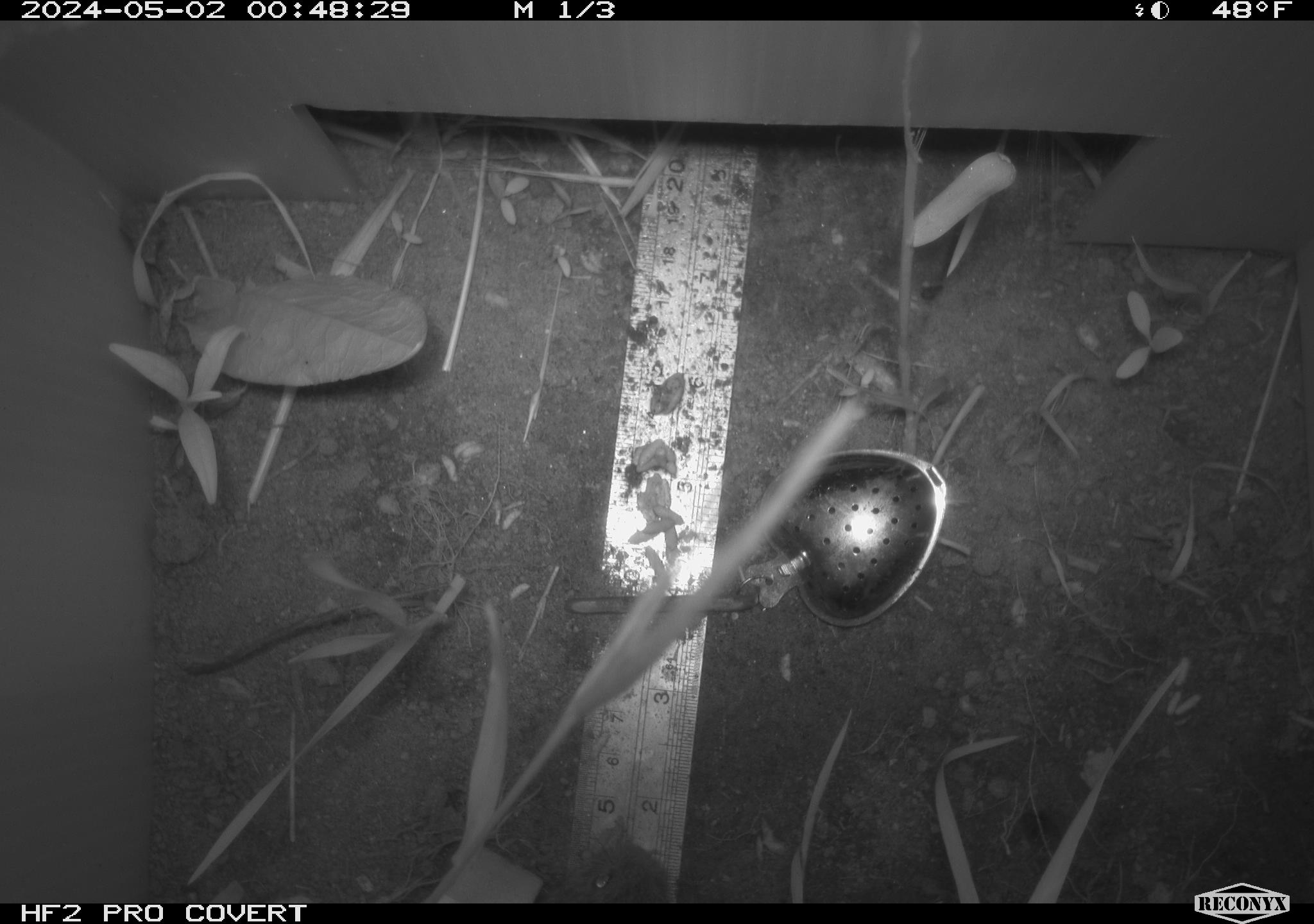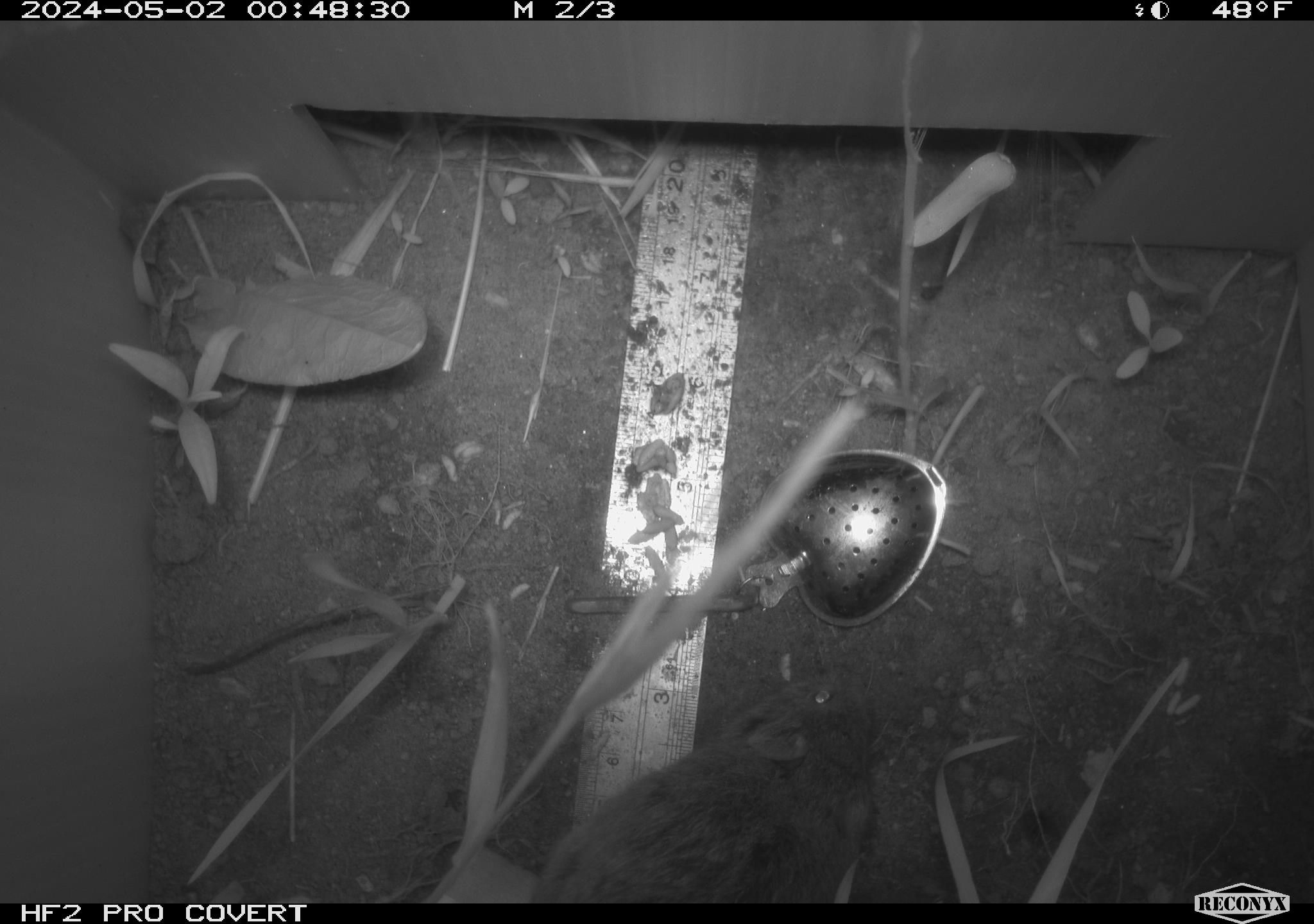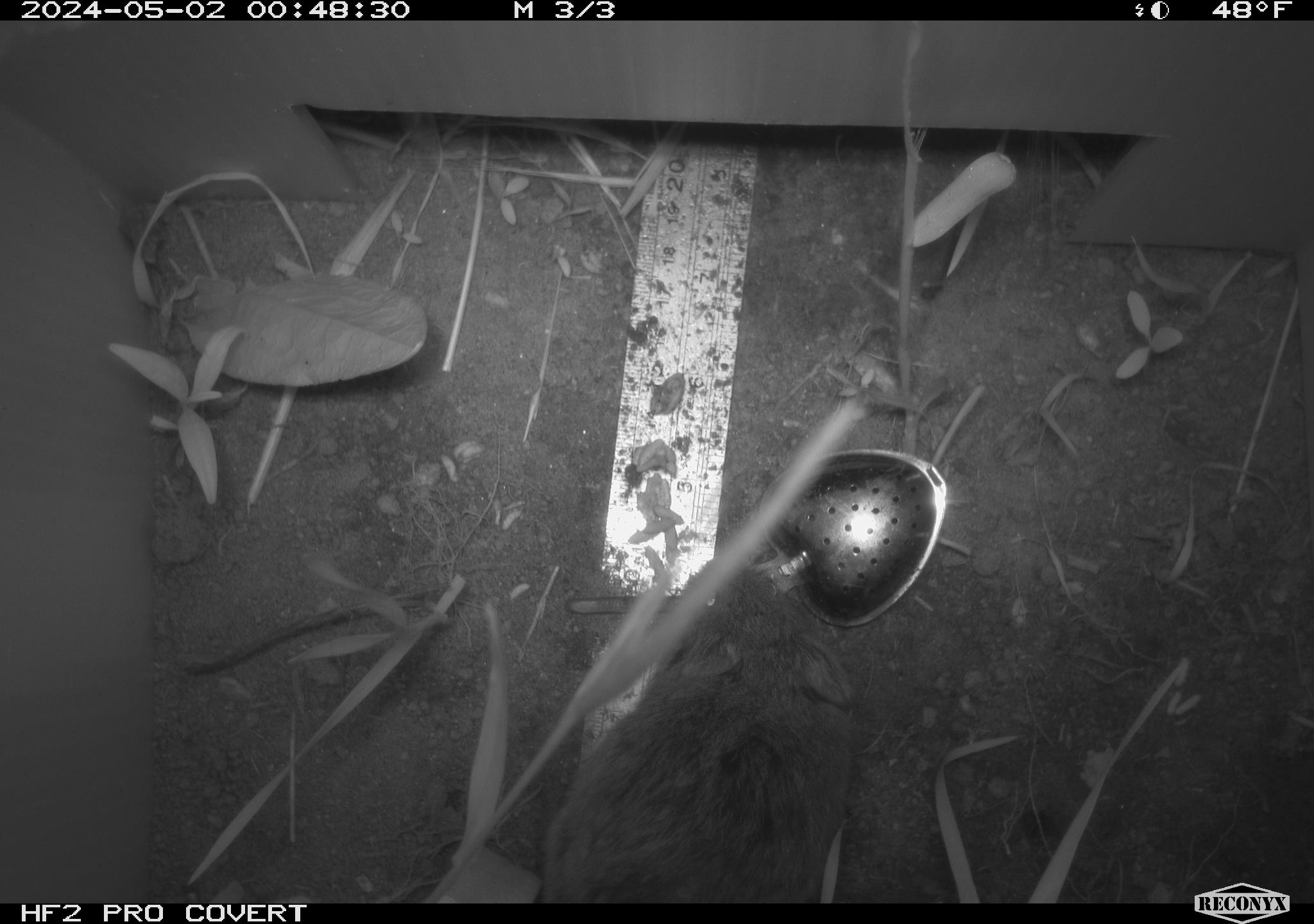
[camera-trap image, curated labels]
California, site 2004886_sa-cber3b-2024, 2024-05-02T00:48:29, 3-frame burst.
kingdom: Animalia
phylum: Chordata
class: Mammalia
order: Rodentia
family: Cricetidae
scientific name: Arvicolinae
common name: voles, lemmings, and muskrats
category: arvicolinae subfamily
Arvicolinae subfamily (voles, lemmings, and muskrats) (Arvicolinae).